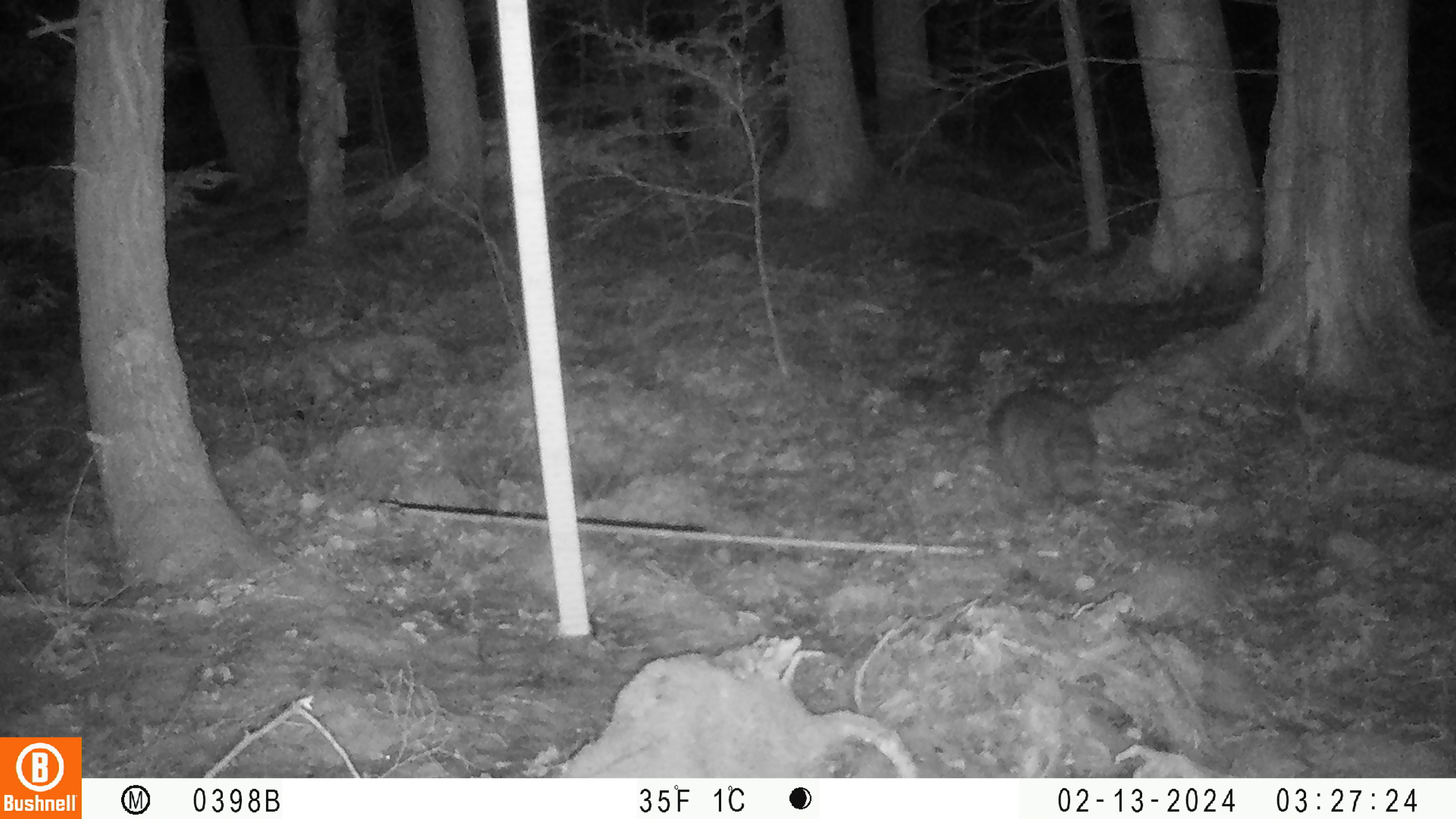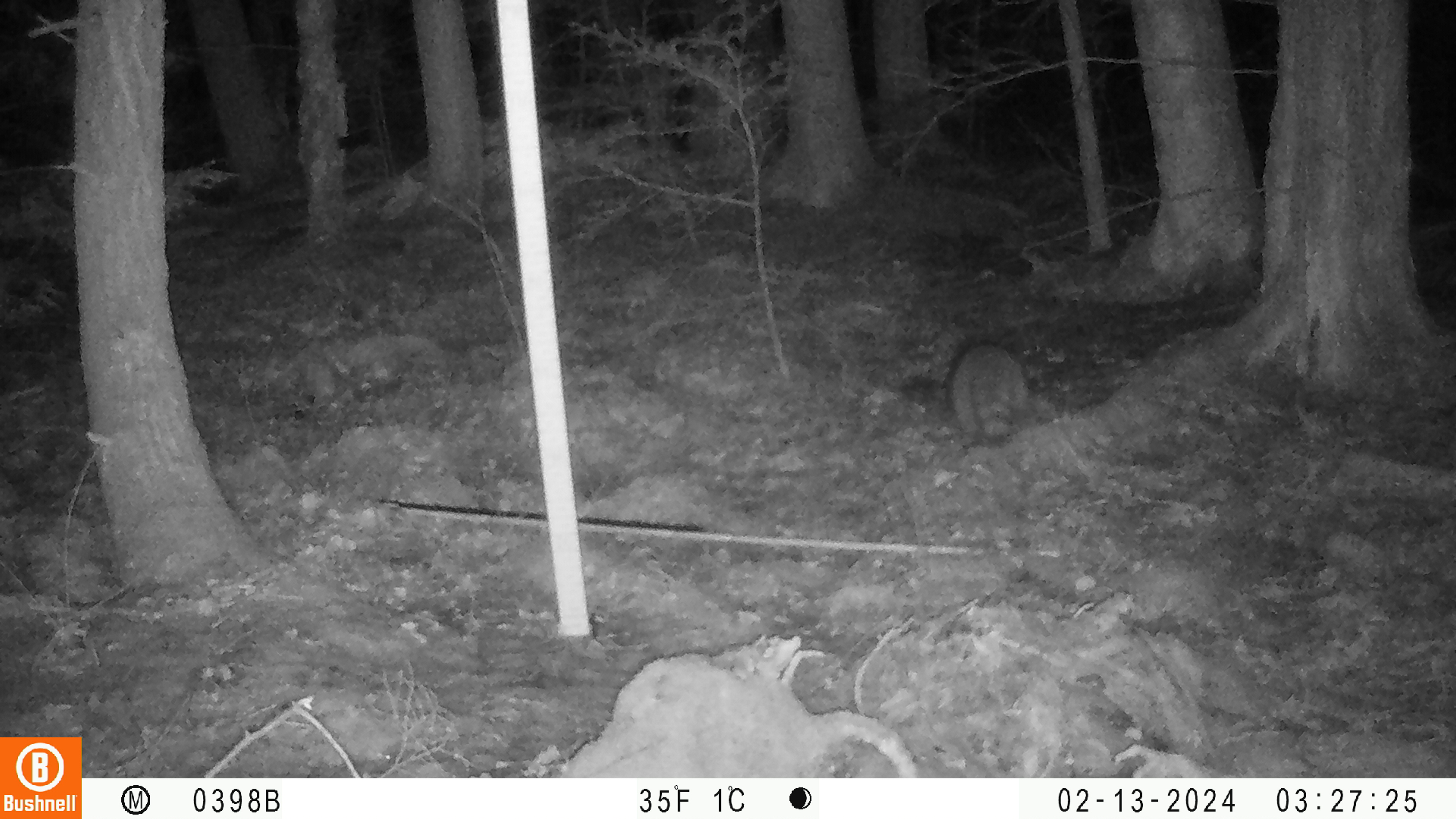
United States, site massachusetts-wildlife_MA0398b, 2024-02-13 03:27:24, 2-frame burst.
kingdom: Animalia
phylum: Chordata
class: Mammalia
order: Carnivora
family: Procyonidae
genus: Procyon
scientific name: Procyon lotor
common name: raccoon